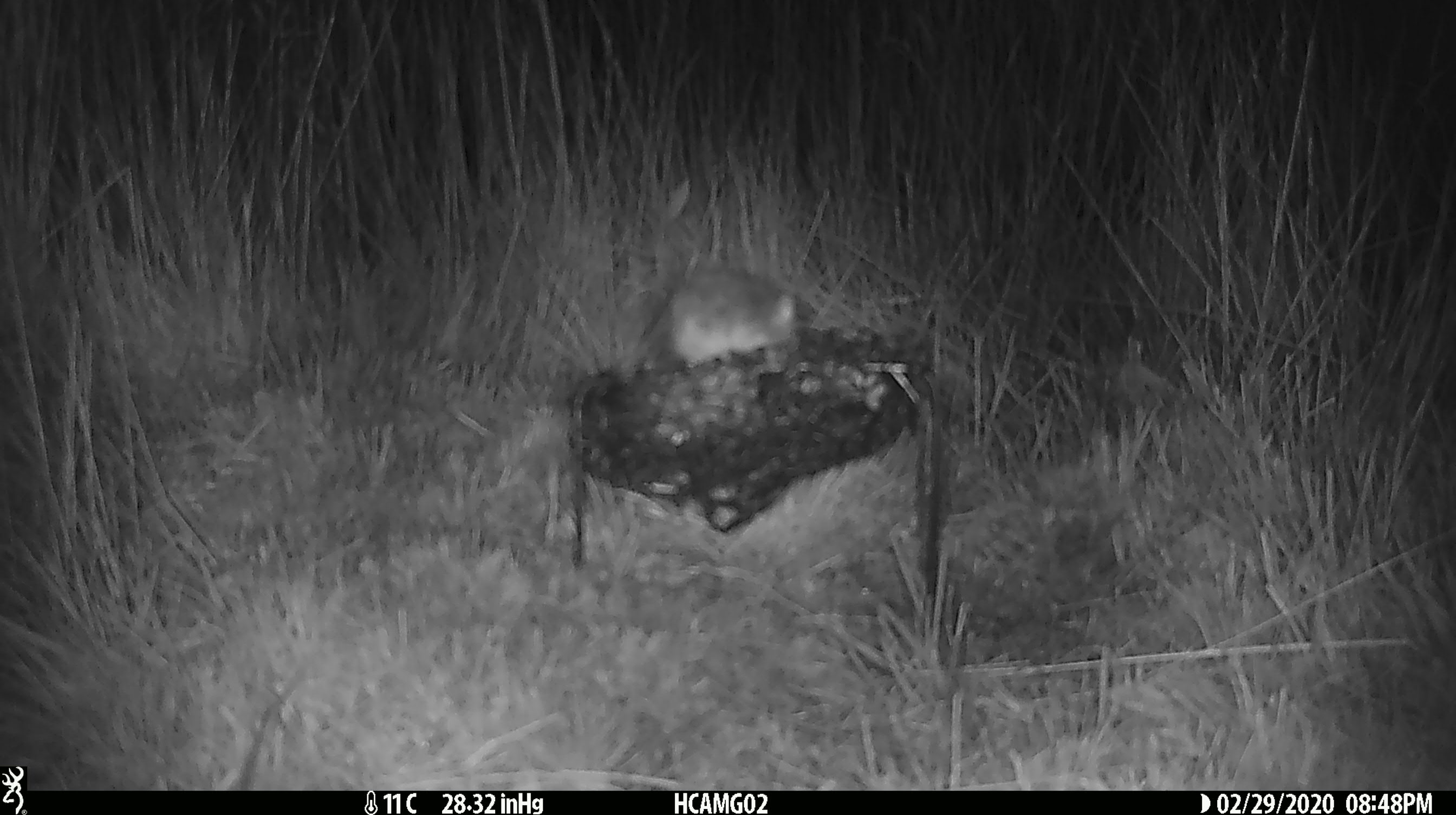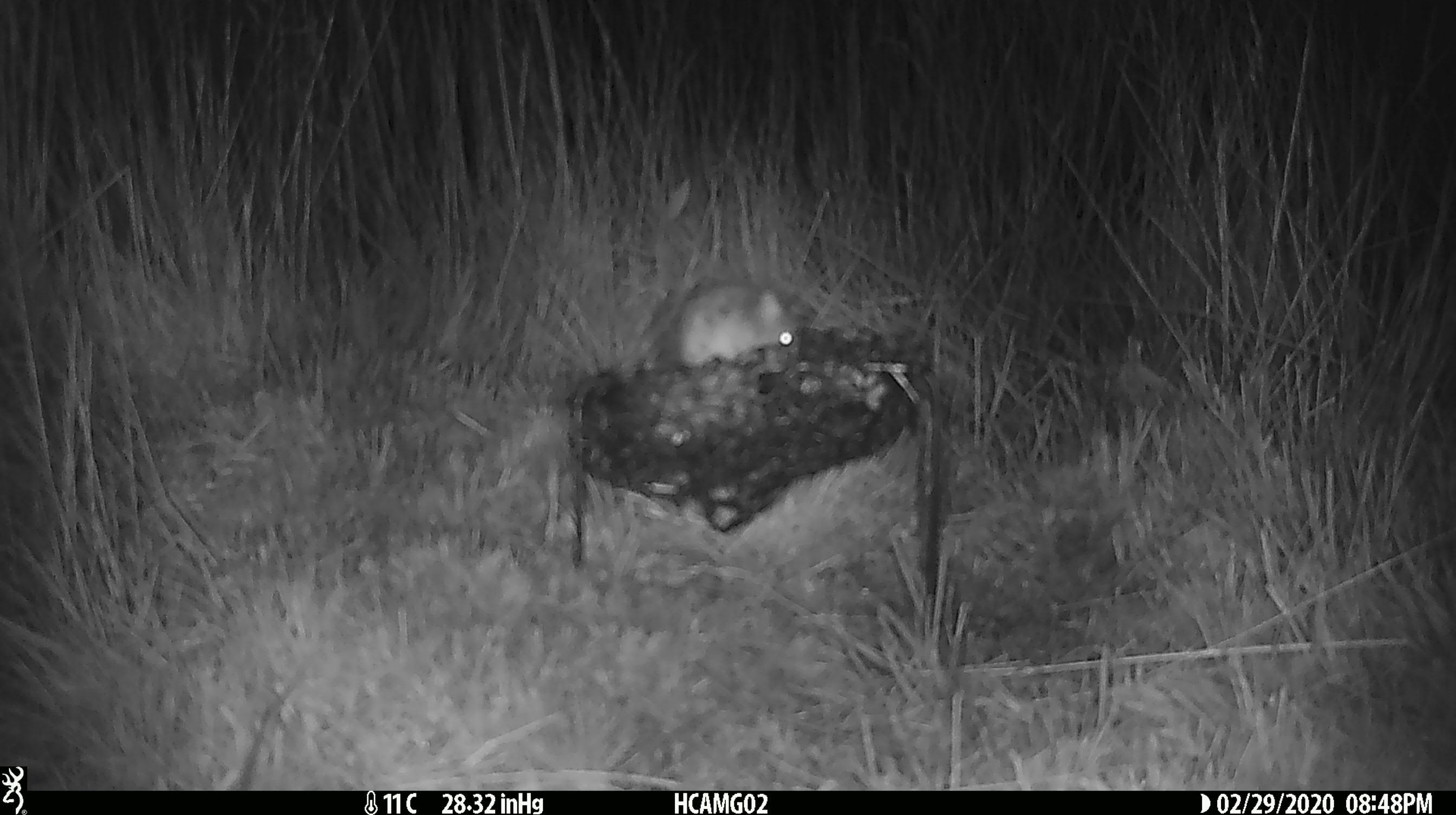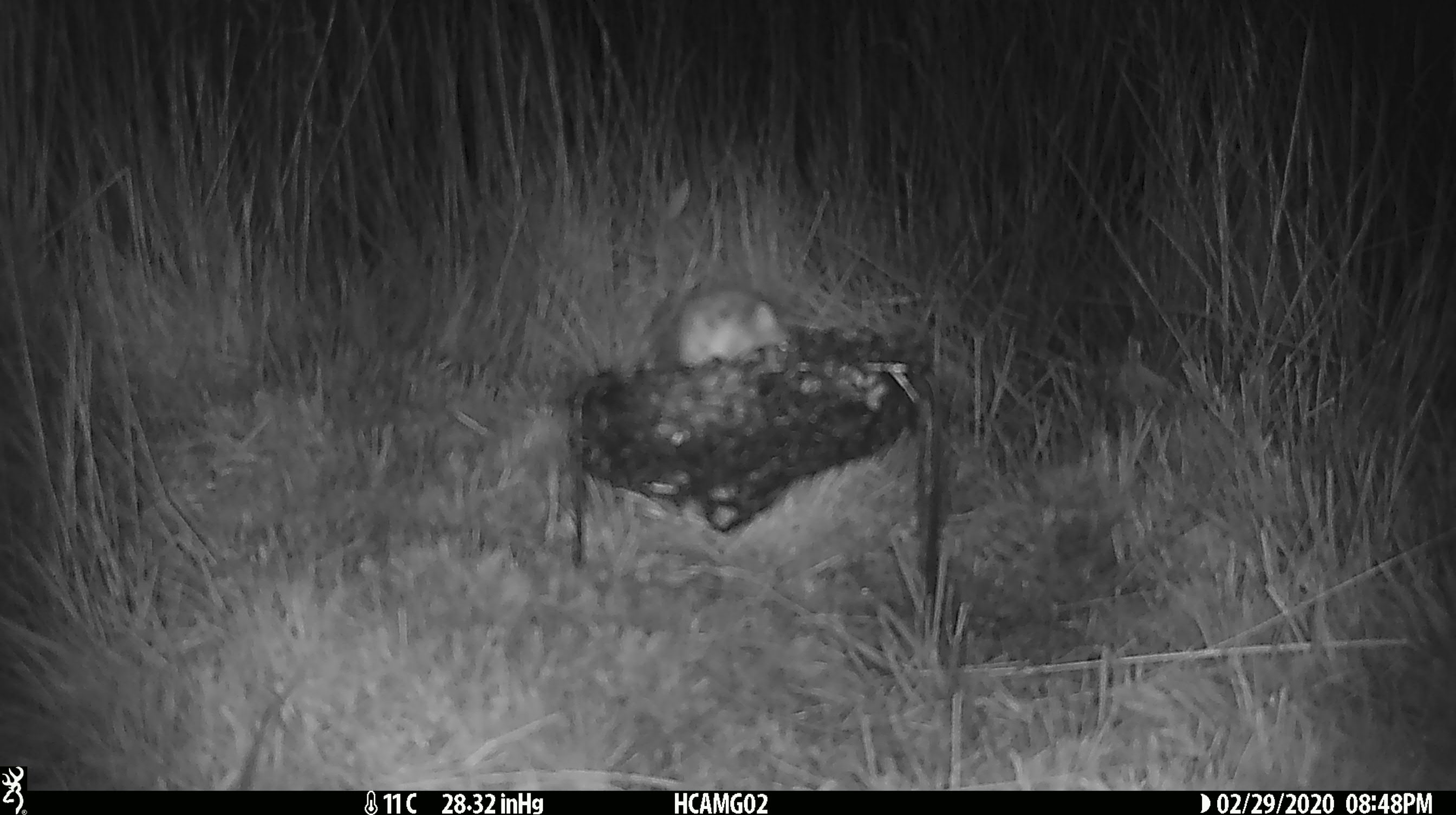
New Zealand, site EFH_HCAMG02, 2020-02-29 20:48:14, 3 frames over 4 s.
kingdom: Animalia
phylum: Chordata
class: Mammalia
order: Rodentia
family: Muridae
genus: Mus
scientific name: Mus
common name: mouse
Mouse (Mus).